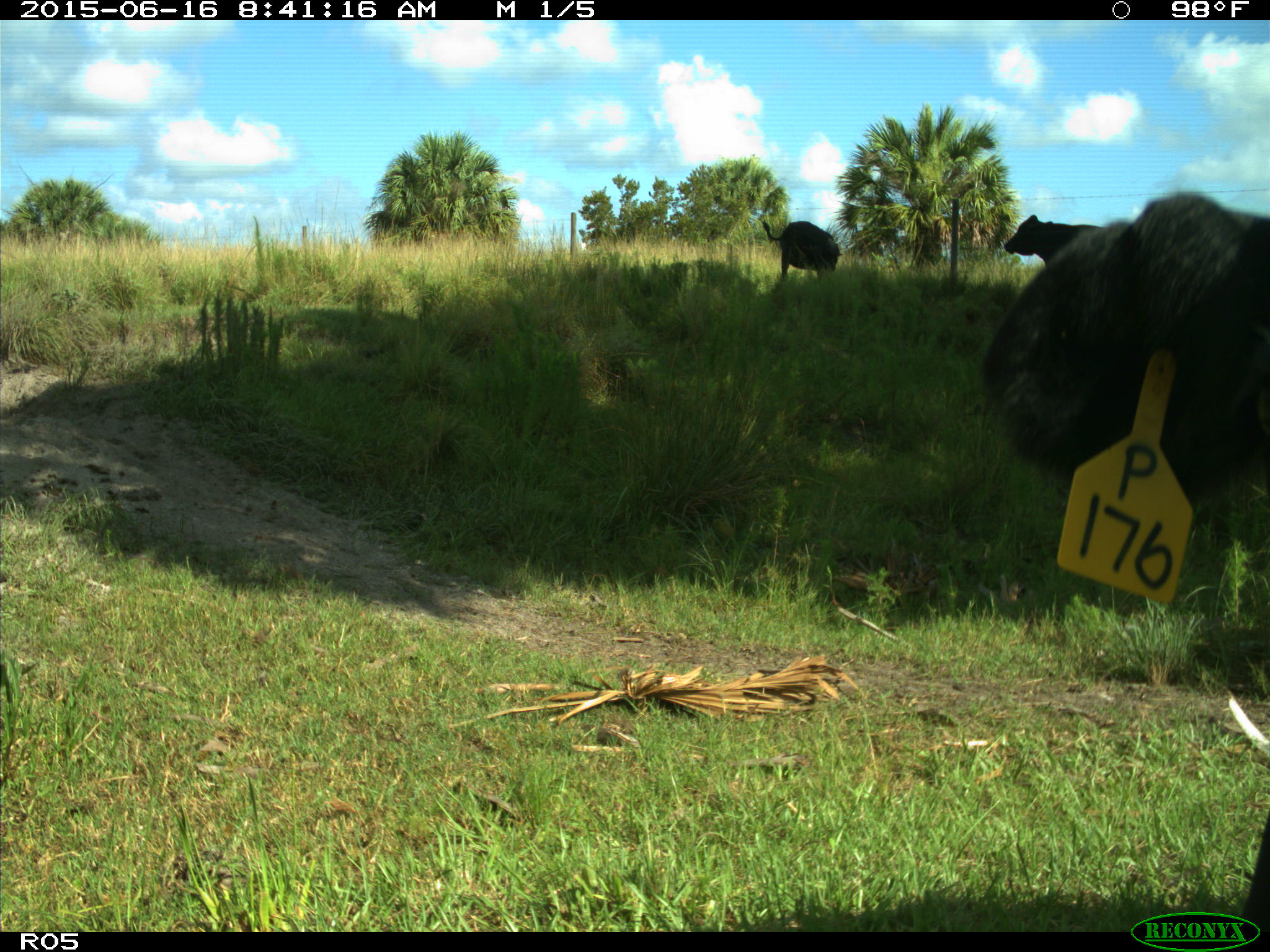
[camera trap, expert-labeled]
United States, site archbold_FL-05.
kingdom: Animalia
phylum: Chordata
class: Mammalia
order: Artiodactyla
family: Bovidae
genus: Bos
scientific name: Bos taurus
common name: domestic cow